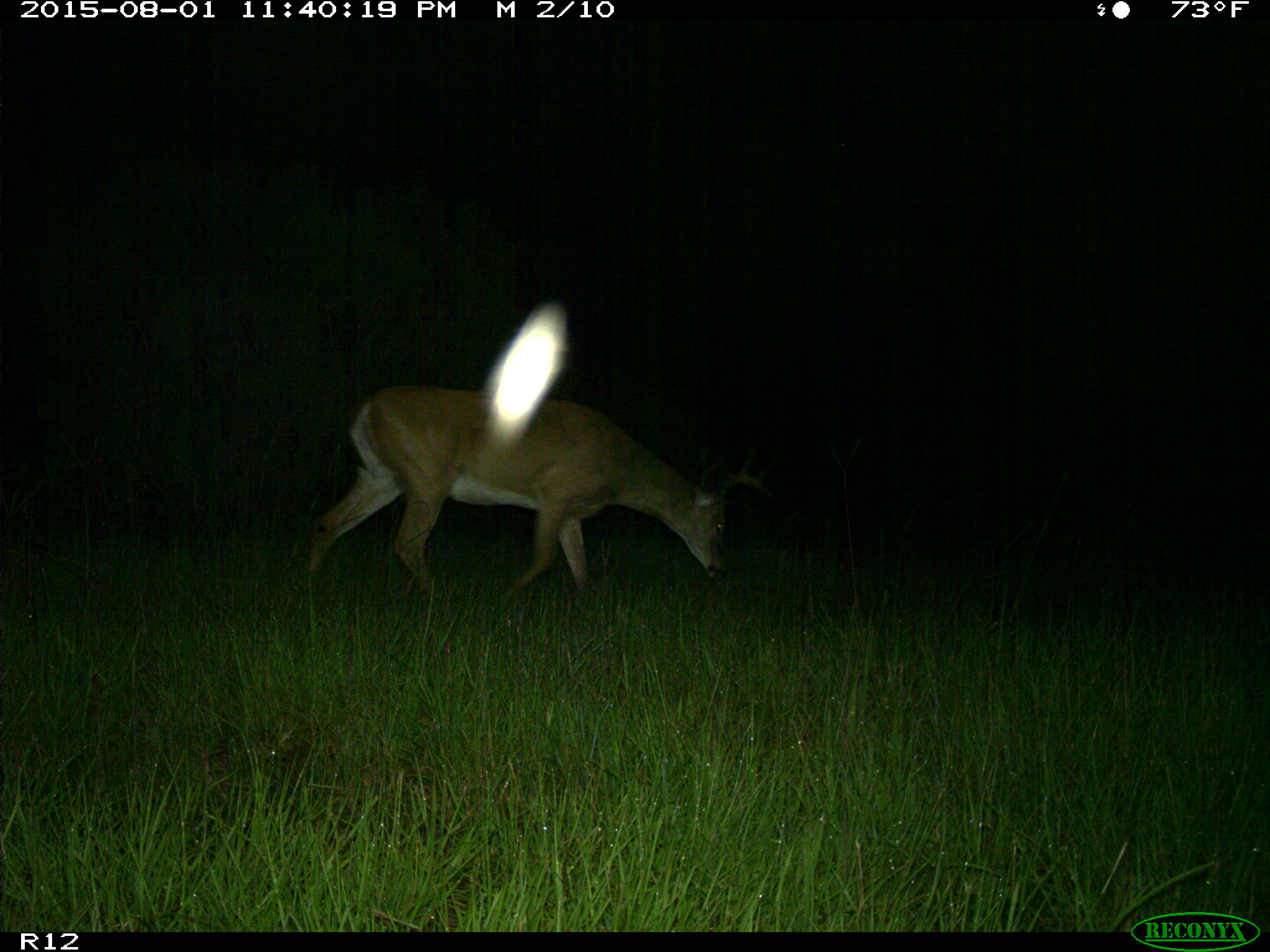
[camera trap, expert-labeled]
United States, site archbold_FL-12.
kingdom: Animalia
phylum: Chordata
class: Mammalia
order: Artiodactyla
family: Cervidae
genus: Odocoileus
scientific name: Odocoileus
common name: deer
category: unidentified deer